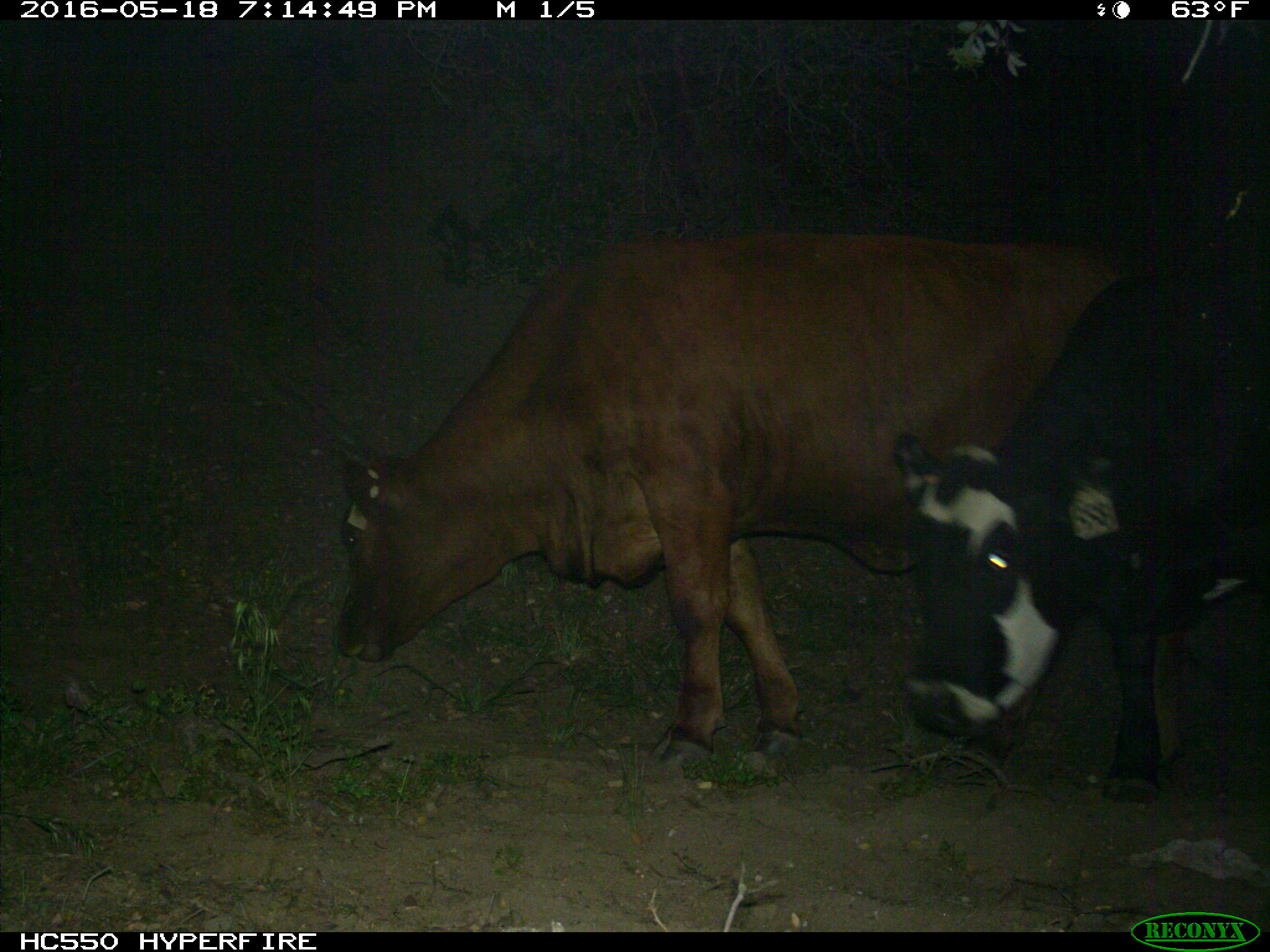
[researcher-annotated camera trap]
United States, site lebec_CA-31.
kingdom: Animalia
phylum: Chordata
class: Mammalia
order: Artiodactyla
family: Bovidae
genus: Bos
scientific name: Bos taurus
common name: domestic cow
Bos taurus (domestic cow).